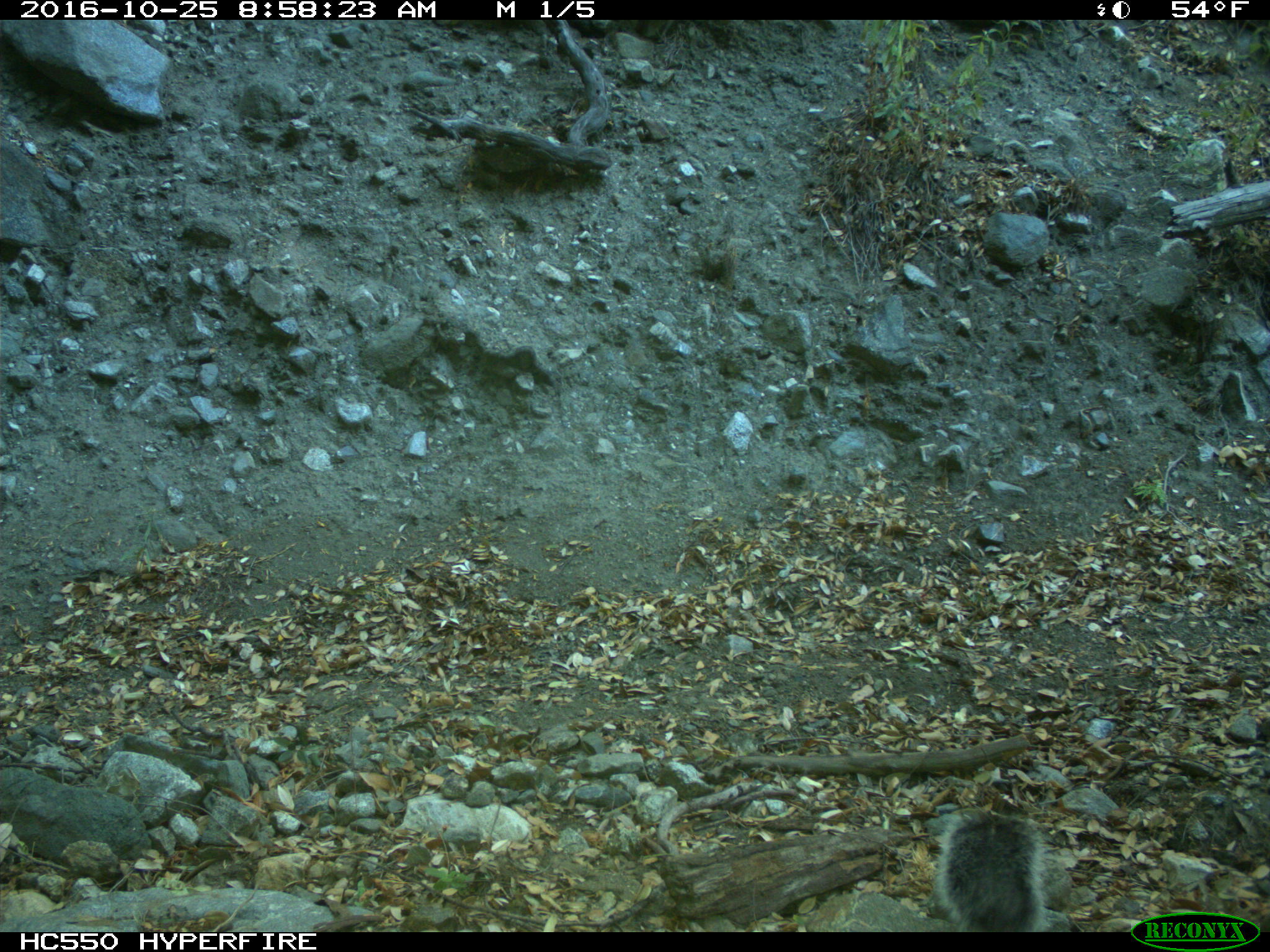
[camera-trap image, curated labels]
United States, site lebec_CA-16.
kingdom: Animalia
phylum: Chordata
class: Mammalia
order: Rodentia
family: Sciuridae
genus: Sciurus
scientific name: Sciurus carolinensis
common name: eastern gray squirrel